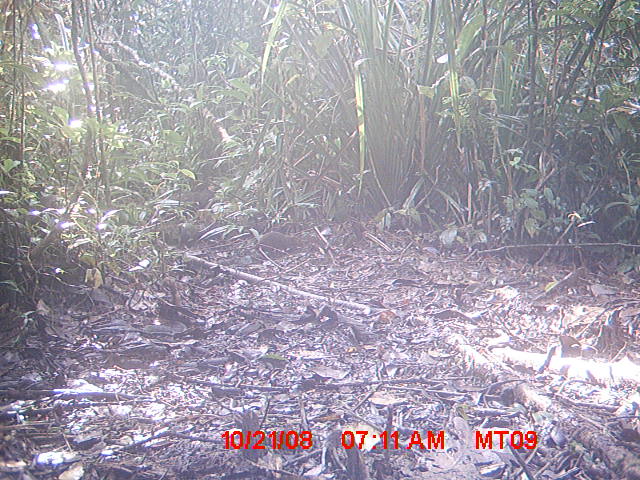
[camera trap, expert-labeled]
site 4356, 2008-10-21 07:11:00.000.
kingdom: Animalia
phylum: Chordata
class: Aves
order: Cuculiformes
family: Cuculidae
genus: Coua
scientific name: Coua serriana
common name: red-breasted coua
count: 1